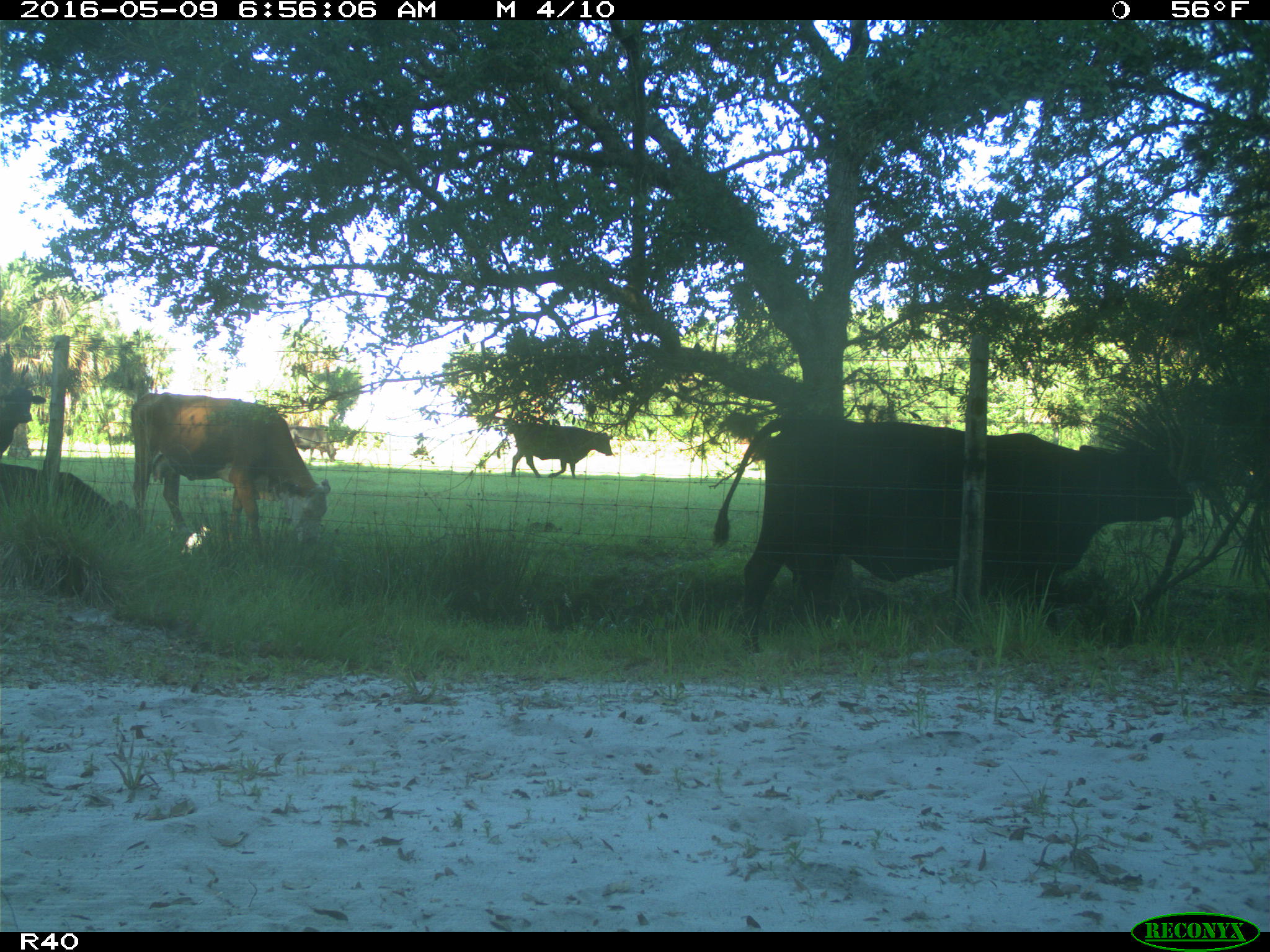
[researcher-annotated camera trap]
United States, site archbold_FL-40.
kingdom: Animalia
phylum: Chordata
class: Mammalia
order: Artiodactyla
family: Bovidae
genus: Bos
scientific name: Bos taurus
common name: domestic cow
Bos taurus (domestic cow).